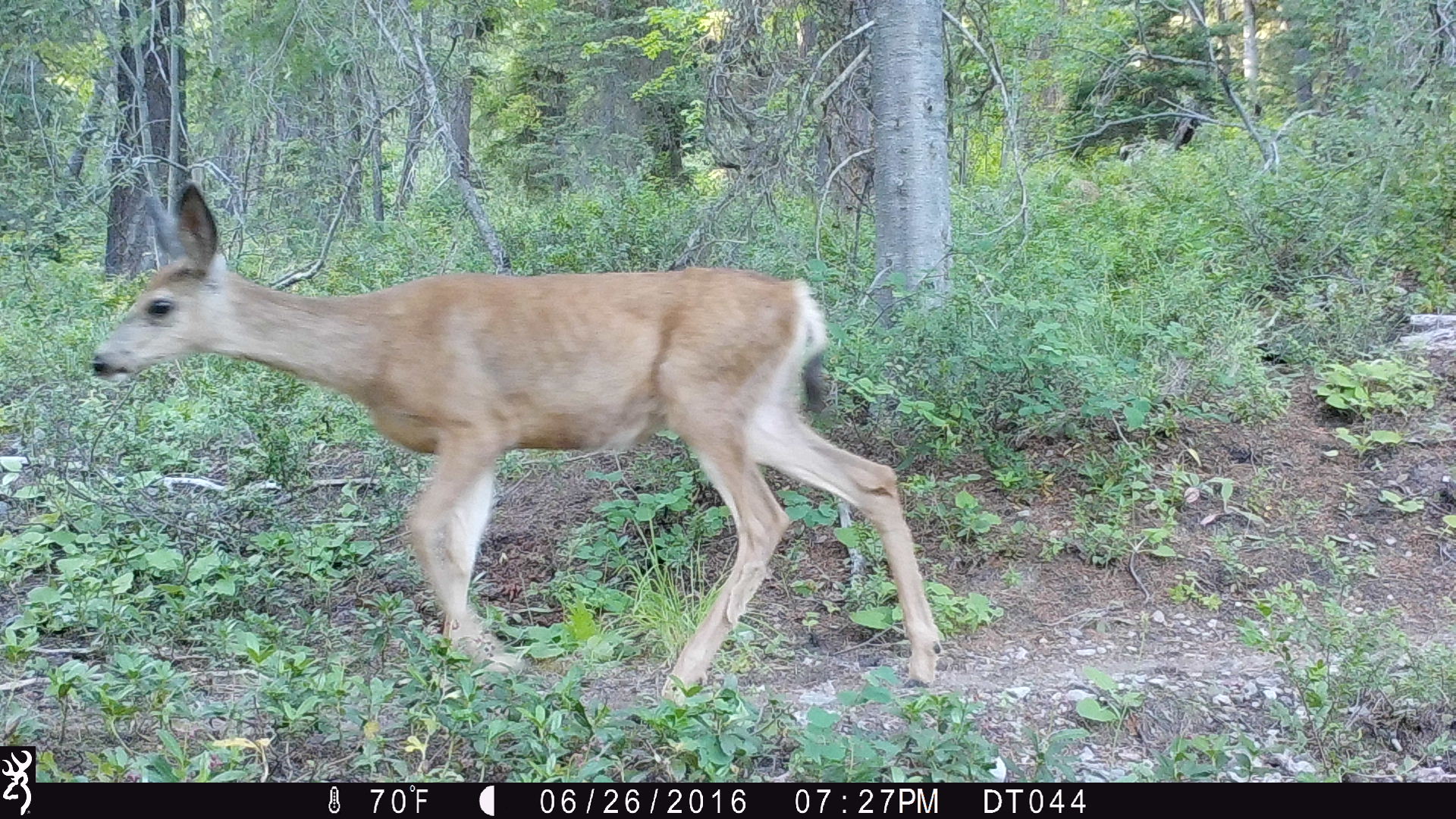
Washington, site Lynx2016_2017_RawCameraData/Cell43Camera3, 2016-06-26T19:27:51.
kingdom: Animalia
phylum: Chordata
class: Mammalia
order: Artiodactyla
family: Cervidae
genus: Odocoileus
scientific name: Odocoileus hemionus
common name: mule deer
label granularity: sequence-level